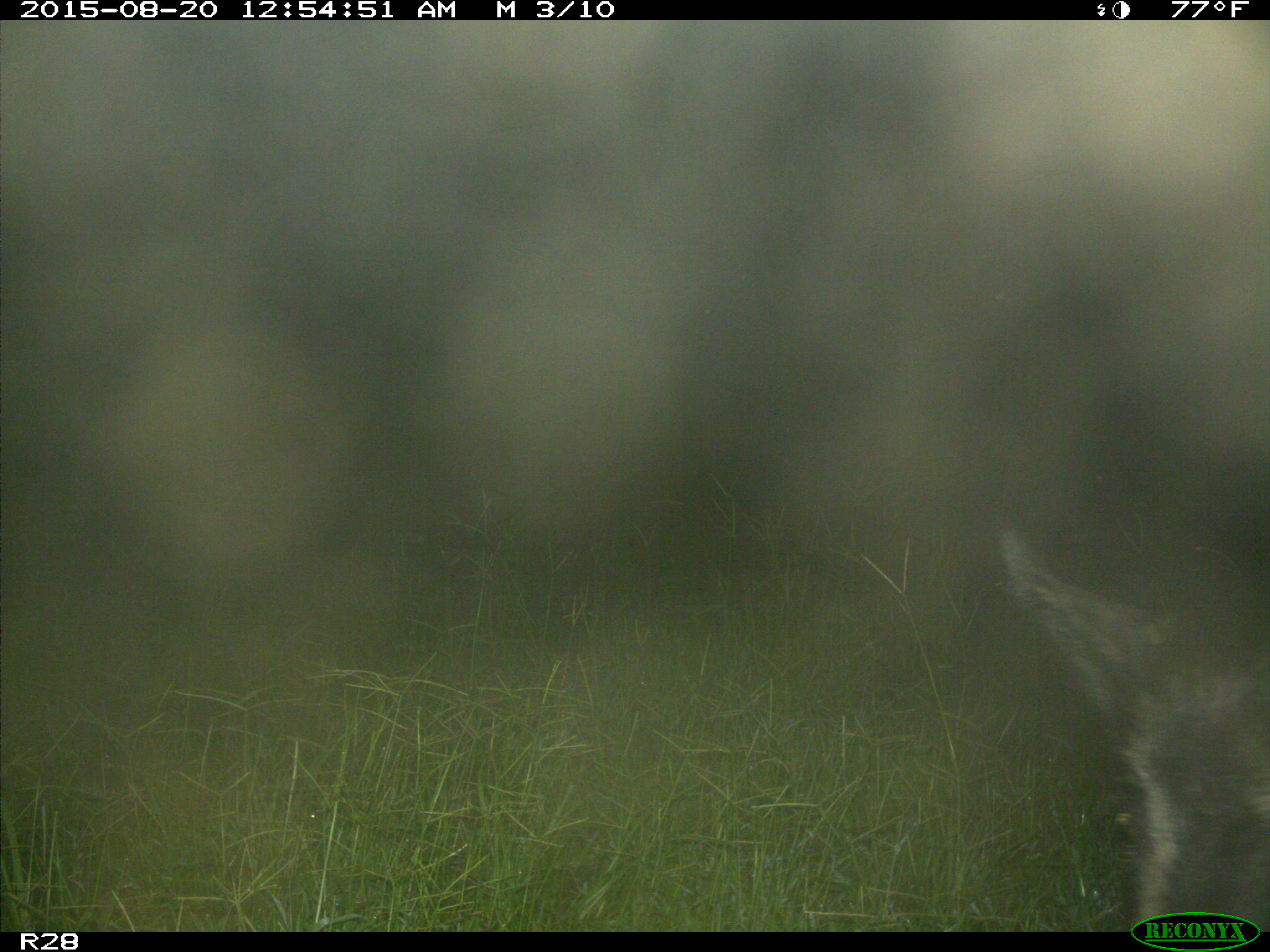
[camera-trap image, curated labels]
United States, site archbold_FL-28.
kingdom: Animalia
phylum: Chordata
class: Mammalia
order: Artiodactyla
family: Suidae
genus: Sus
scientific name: Sus scrofa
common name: wild boar